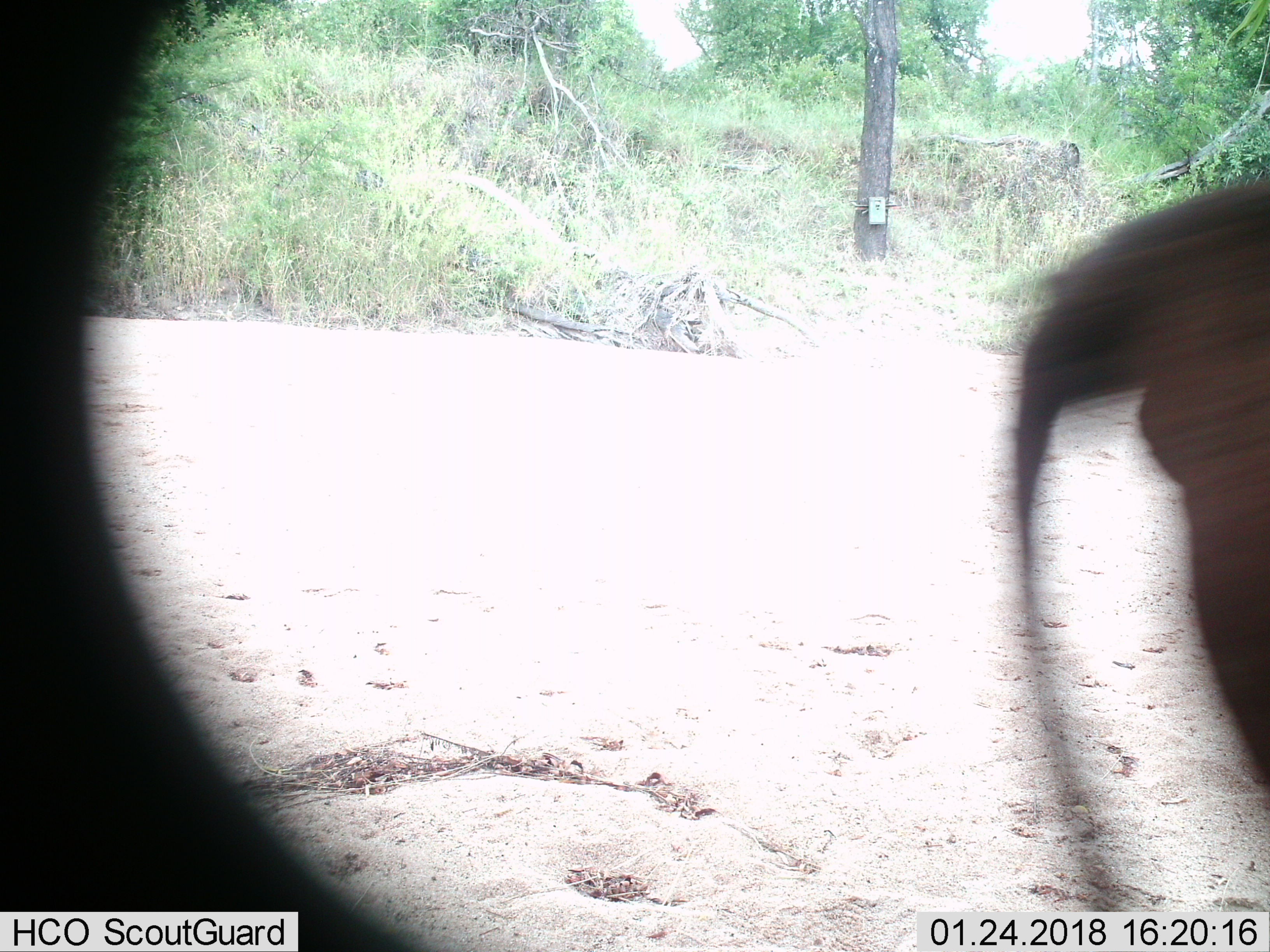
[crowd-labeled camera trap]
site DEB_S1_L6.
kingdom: Animalia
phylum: Chordata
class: Mammalia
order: Primates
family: Cercopithecidae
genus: Papio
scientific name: Papio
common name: baboon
Baboon (Papio), count 1. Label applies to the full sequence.